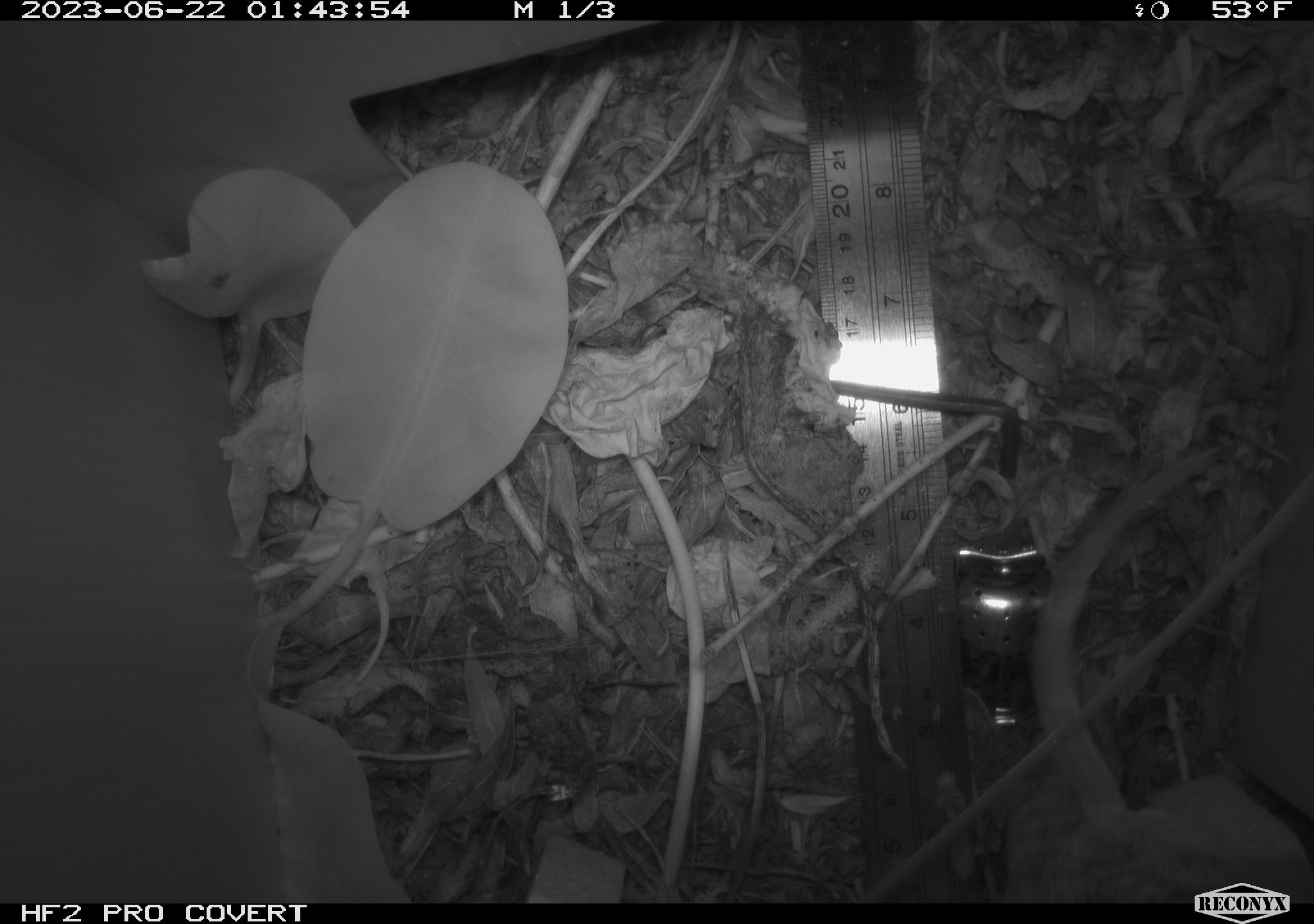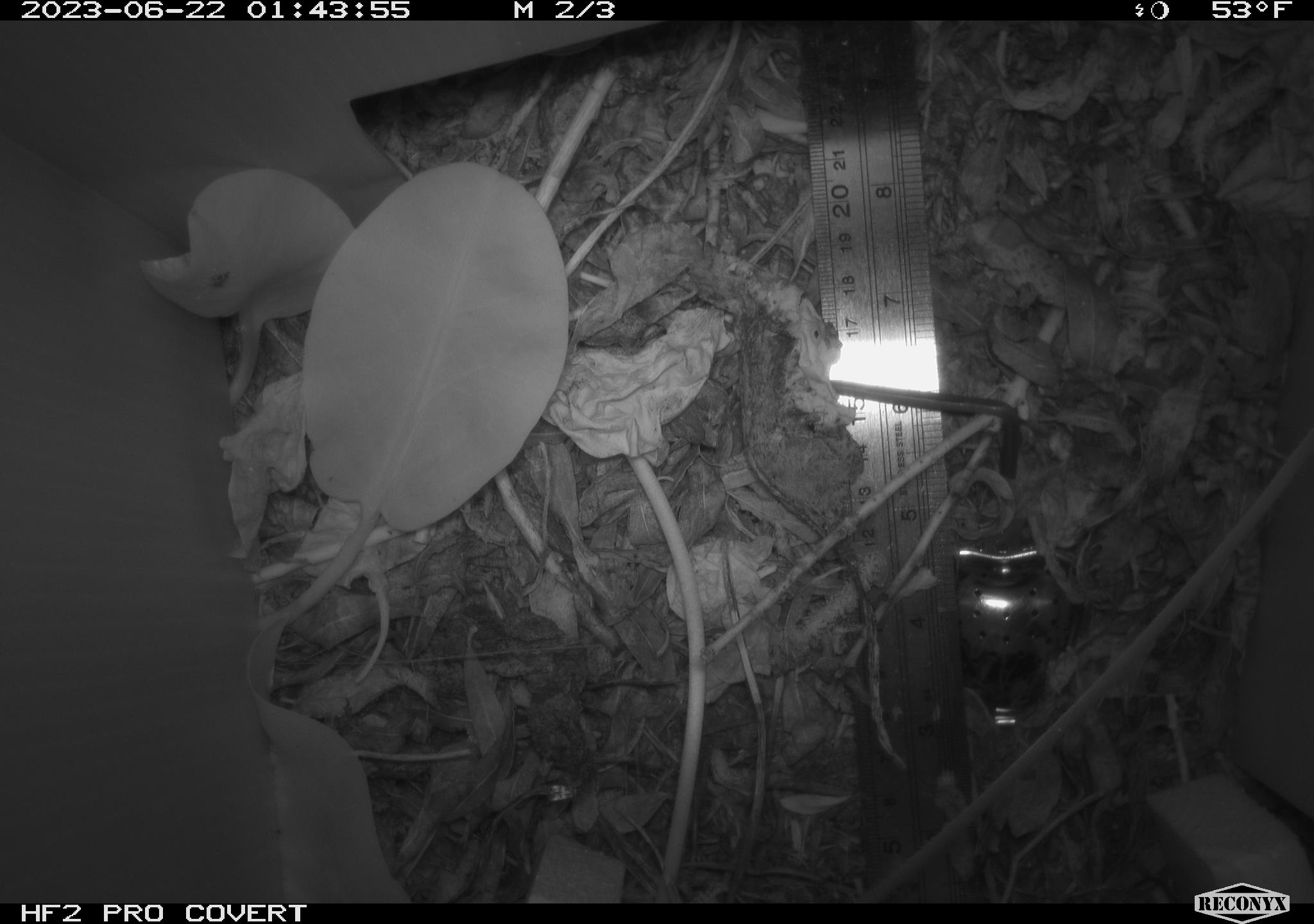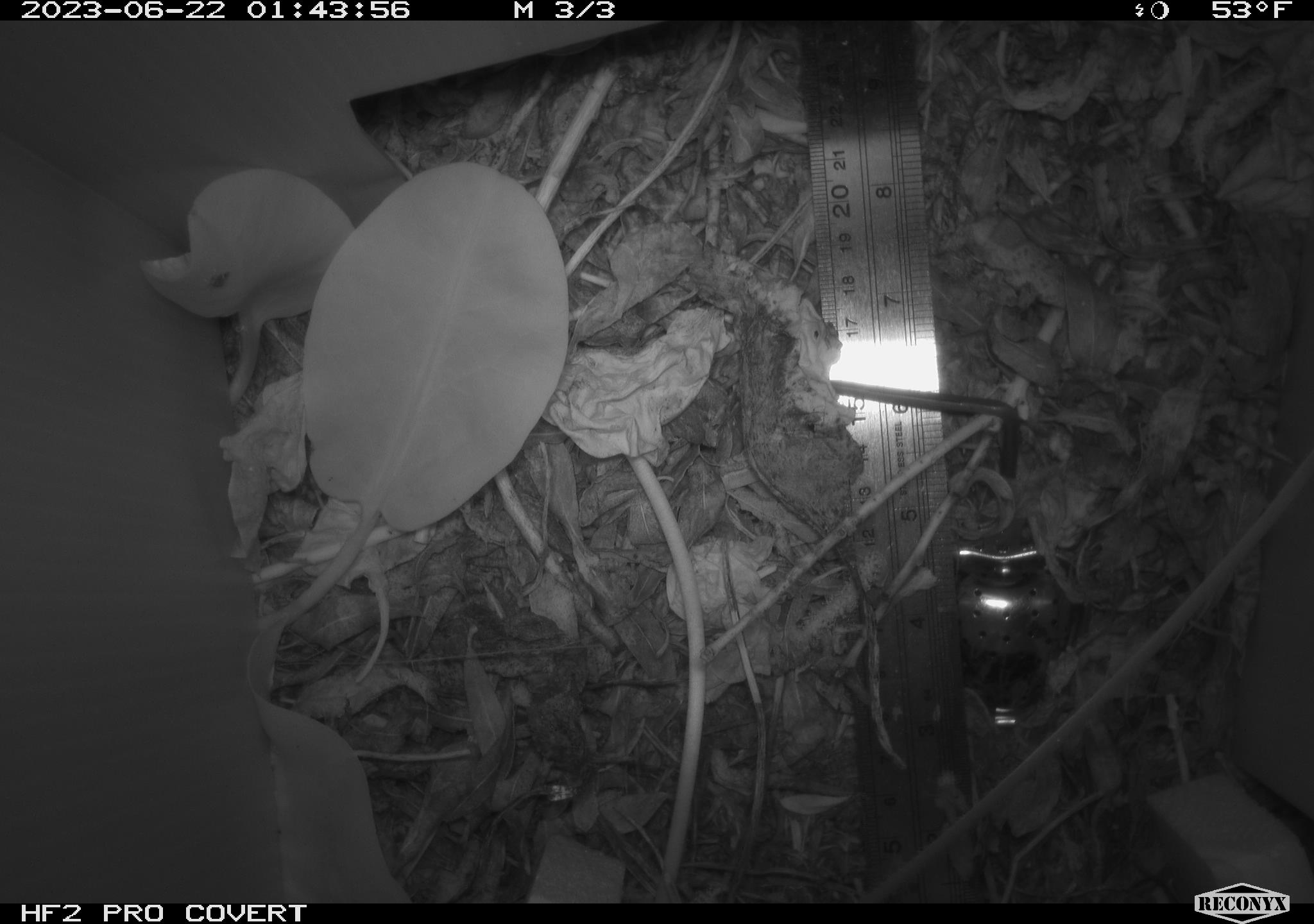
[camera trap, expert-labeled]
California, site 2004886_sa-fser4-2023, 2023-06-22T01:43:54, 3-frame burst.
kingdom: Animalia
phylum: Chordata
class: Mammalia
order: Rodentia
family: Cricetidae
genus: Neotoma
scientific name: Neotoma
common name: pack rat or woodrat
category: neotoma species